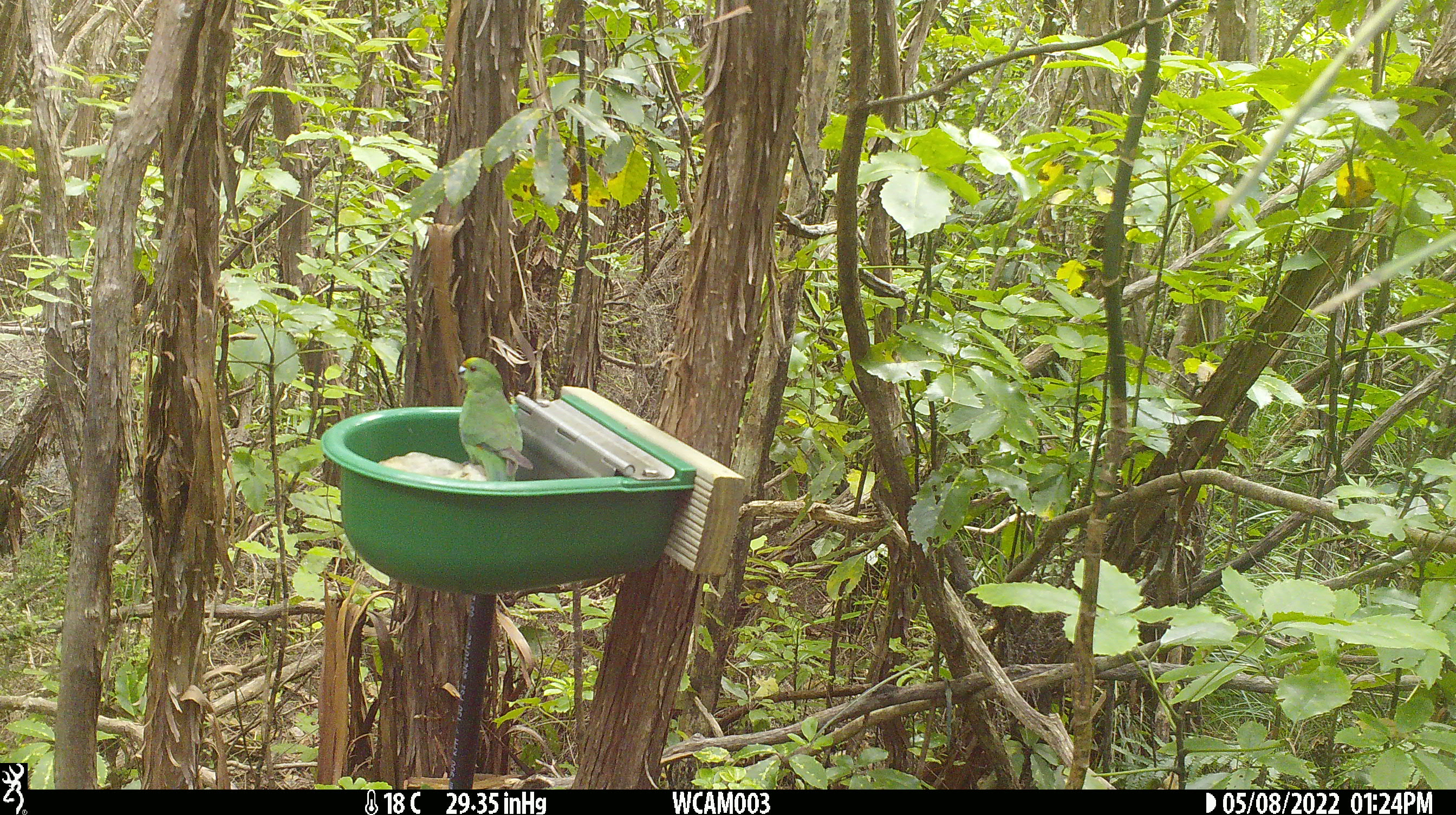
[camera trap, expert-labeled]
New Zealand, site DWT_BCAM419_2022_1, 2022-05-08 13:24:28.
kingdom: Animalia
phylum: Chordata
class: Aves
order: Psittaciformes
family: Psittaculidae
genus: Cyanoramphus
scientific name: Cyanoramphus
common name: parakeet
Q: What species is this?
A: Parakeet (Cyanoramphus).